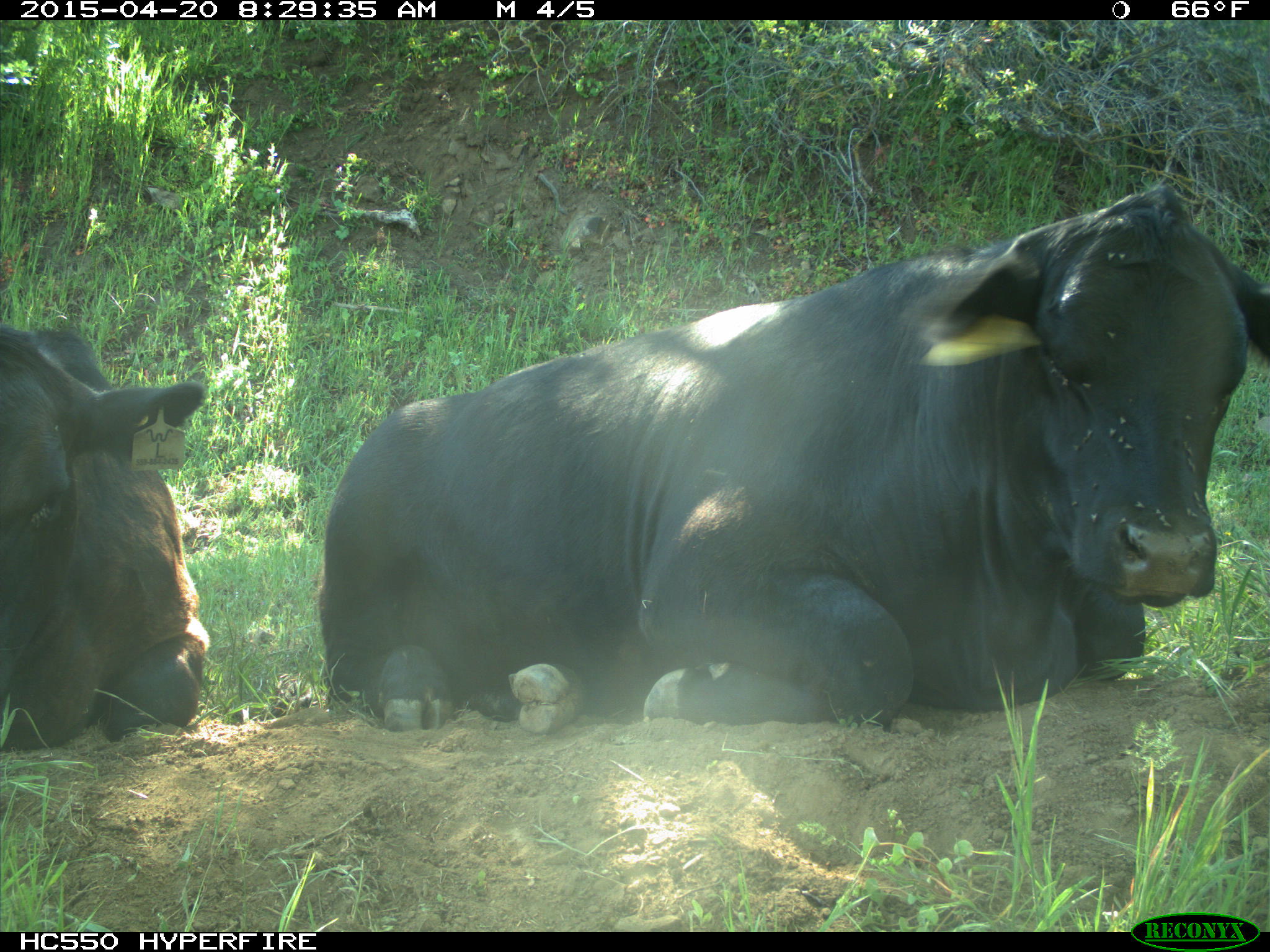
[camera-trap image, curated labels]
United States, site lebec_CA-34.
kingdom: Animalia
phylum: Chordata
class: Mammalia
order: Artiodactyla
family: Bovidae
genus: Bos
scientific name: Bos taurus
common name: domestic cow